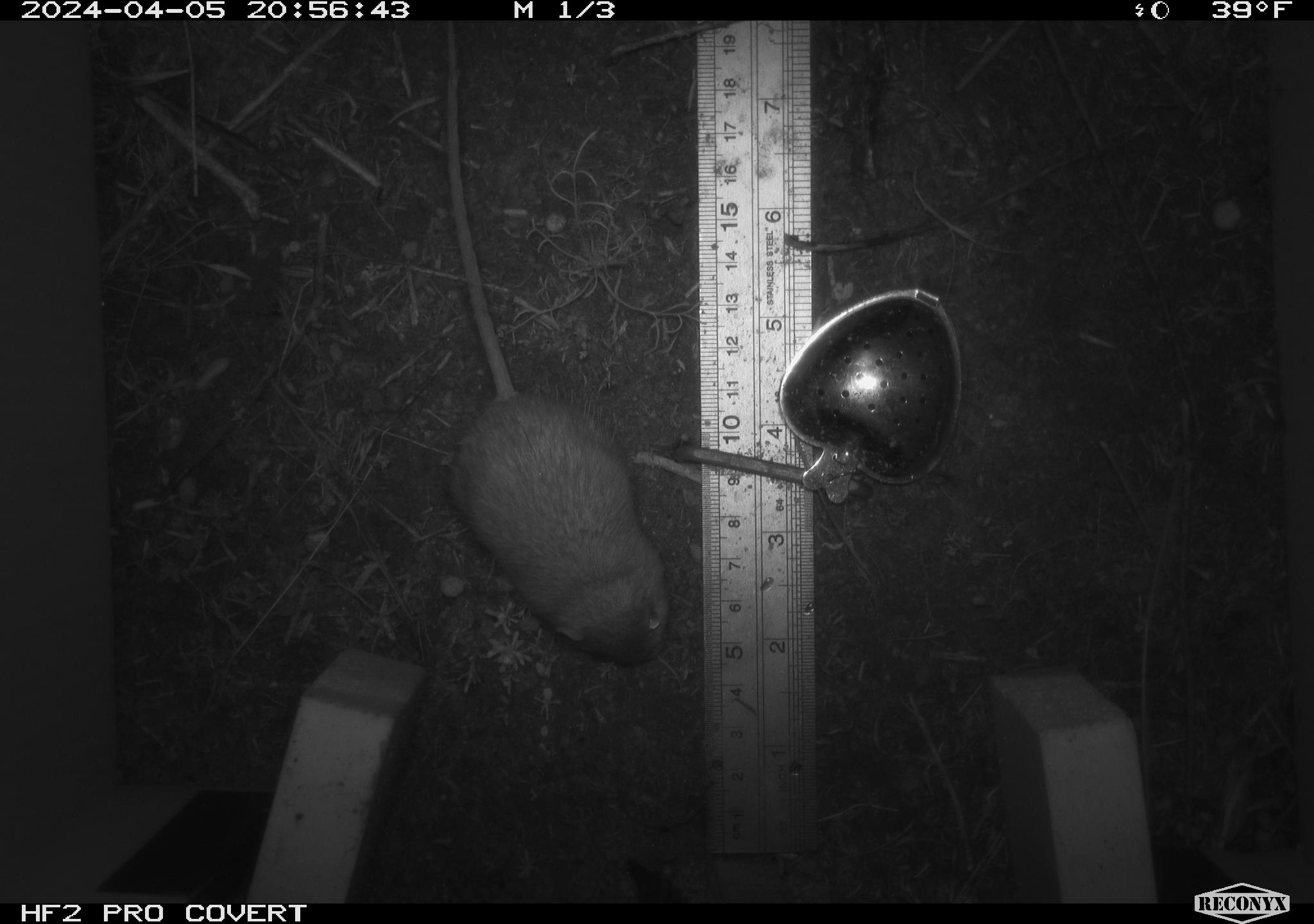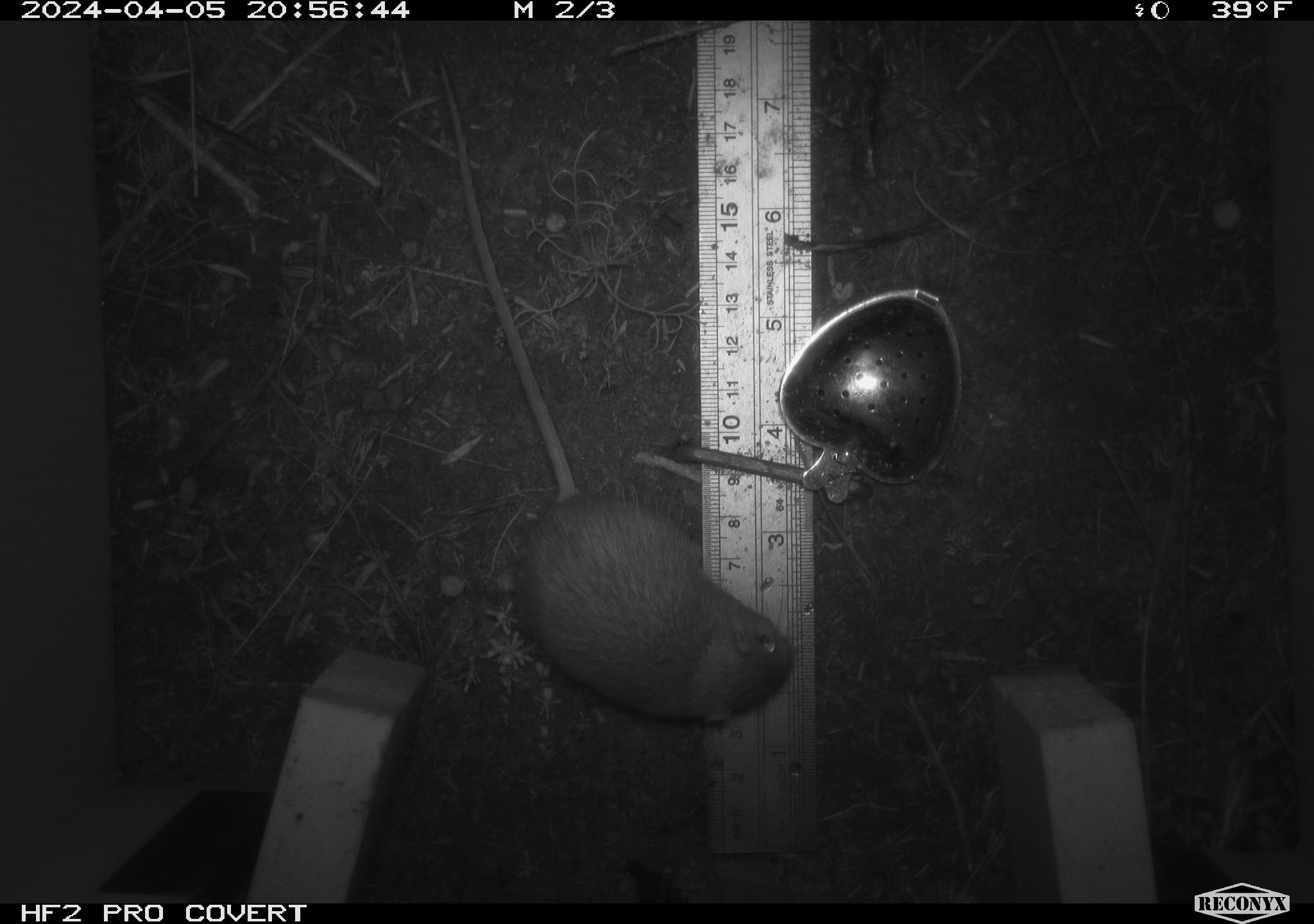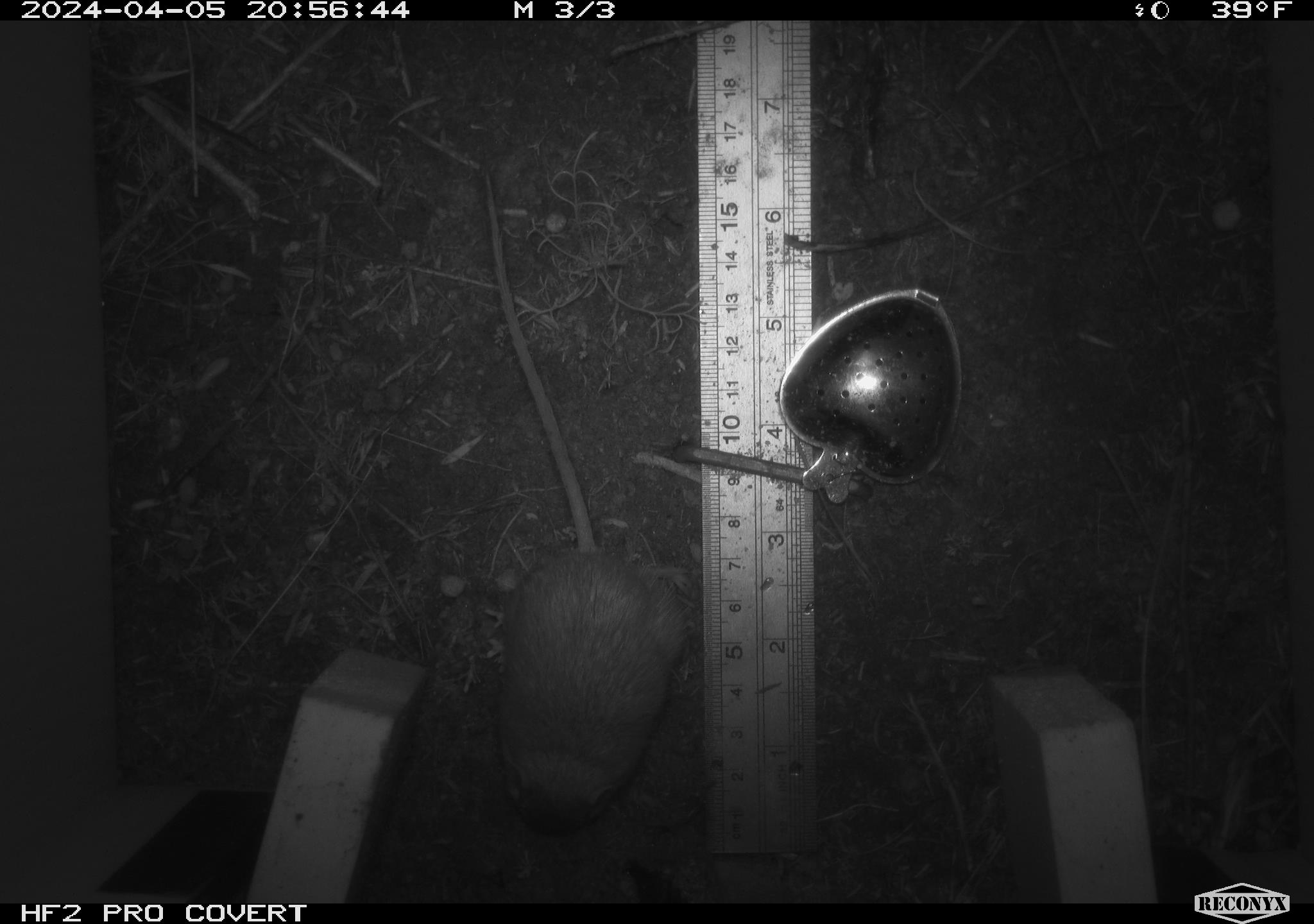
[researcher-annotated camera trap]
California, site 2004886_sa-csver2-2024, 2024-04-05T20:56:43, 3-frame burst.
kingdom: Animalia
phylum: Chordata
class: Mammalia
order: Rodentia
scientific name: Rodentia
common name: rodent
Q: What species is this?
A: Rodent (Rodentia).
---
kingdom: Animalia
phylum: Chordata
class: Mammalia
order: Rodentia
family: Heteromyidae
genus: Dipodomys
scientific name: Dipodomys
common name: kangaroo rats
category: dipodomys species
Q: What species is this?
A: Dipodomys species (kangaroo rats) (Dipodomys).